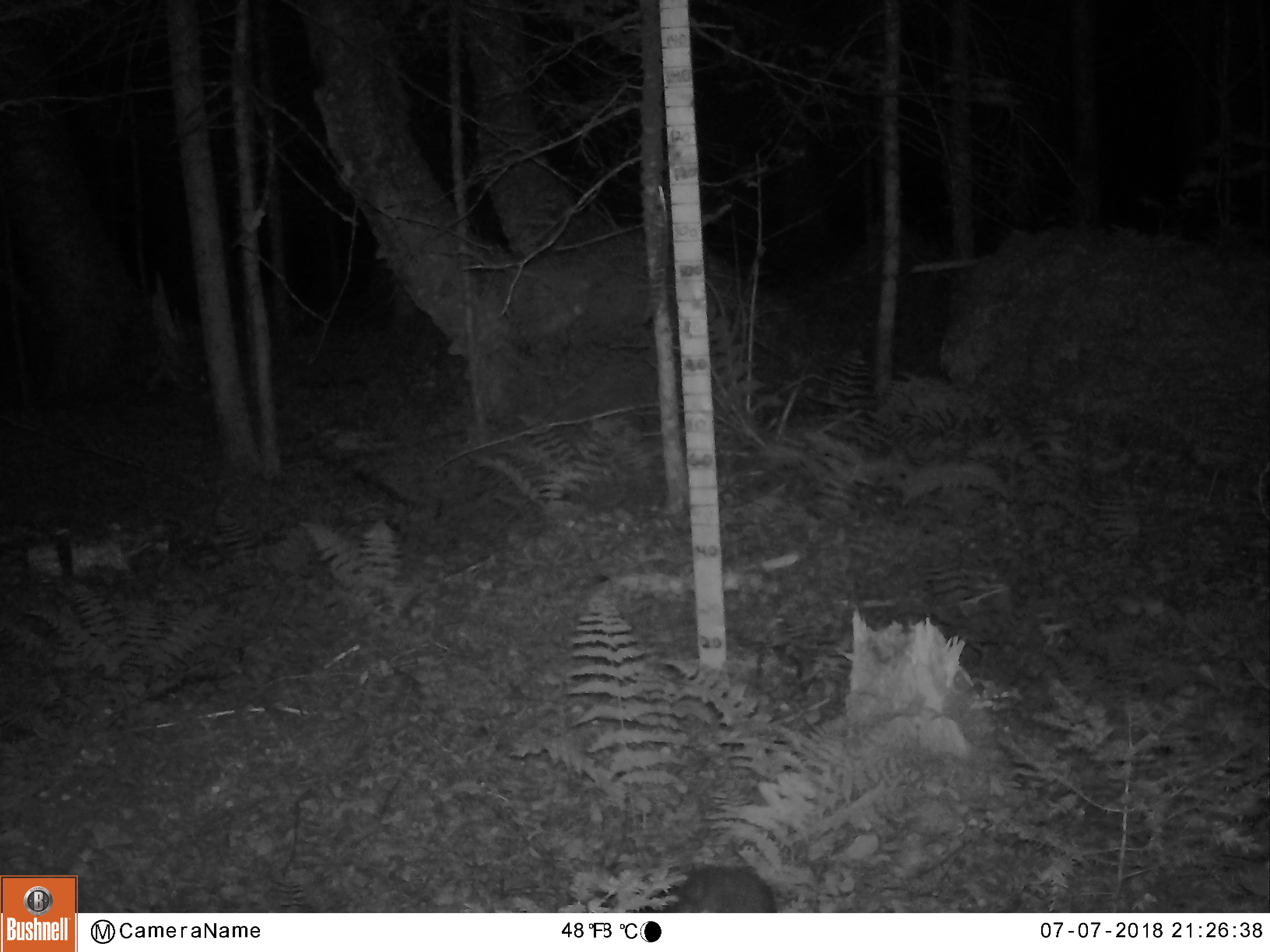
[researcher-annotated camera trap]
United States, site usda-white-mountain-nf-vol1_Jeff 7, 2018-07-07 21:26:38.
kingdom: Animalia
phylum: Chordata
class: Mammalia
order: Lagomorpha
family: Leporidae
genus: Lepus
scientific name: Lepus americanus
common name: snowshoe hare